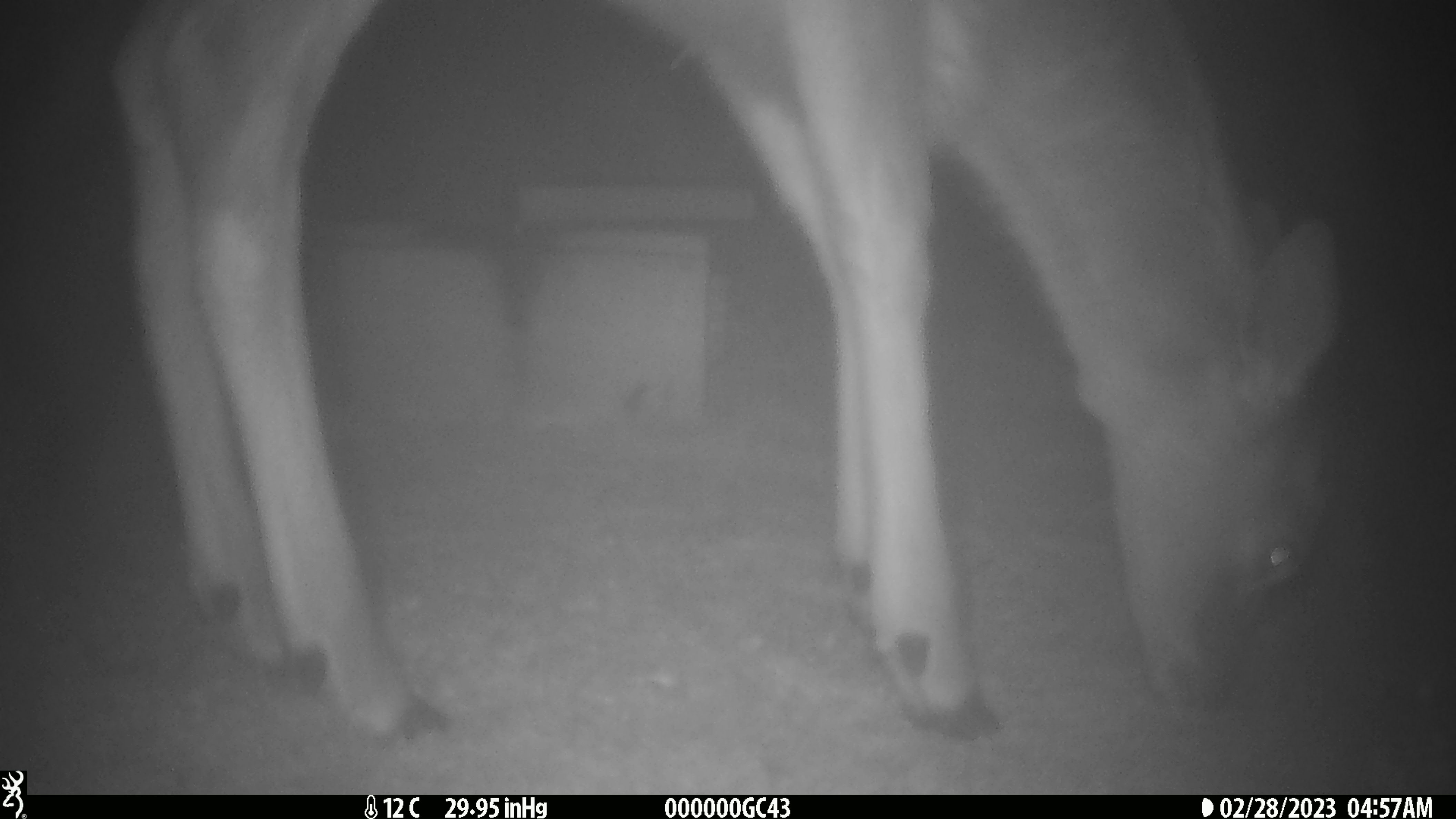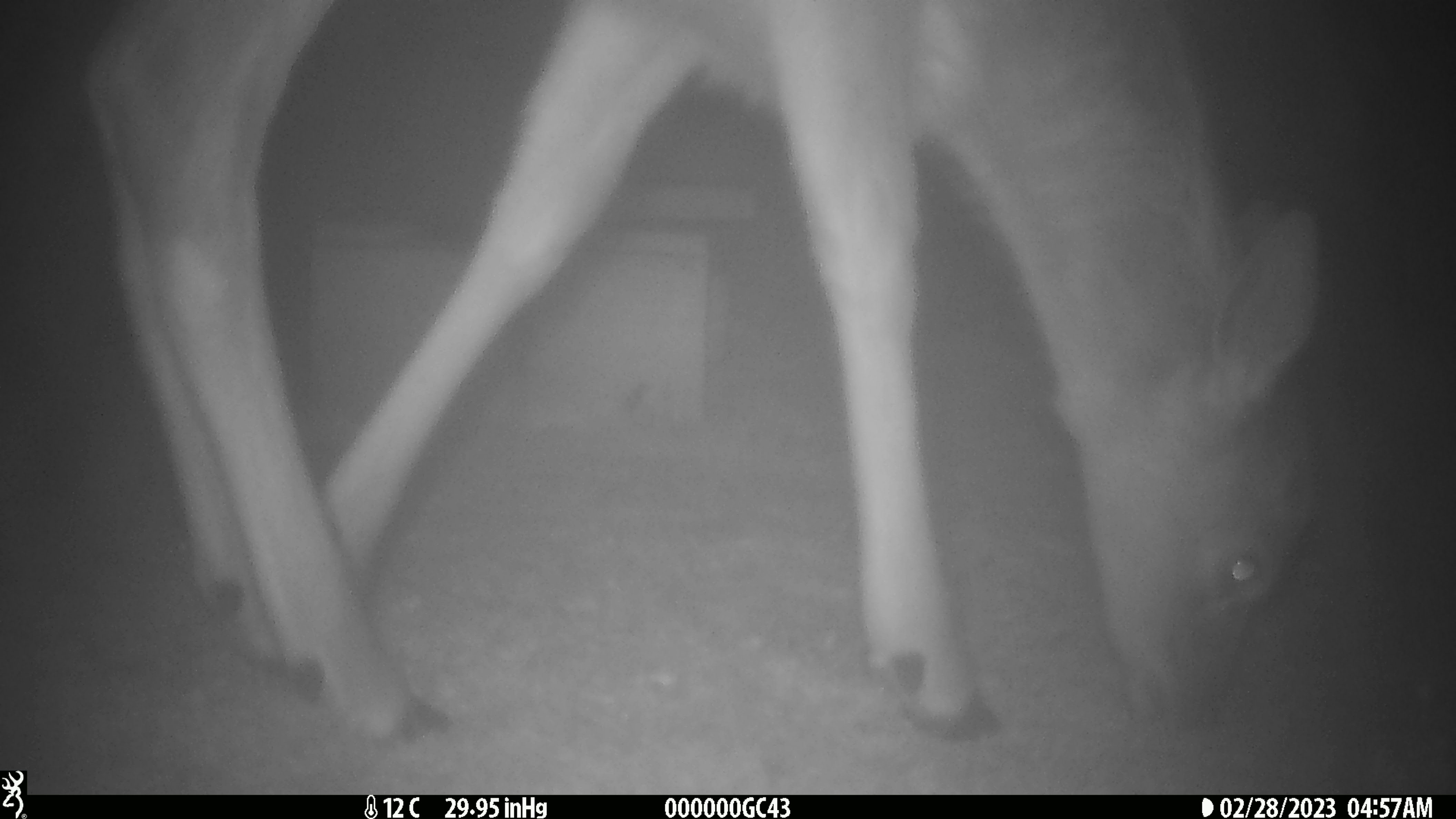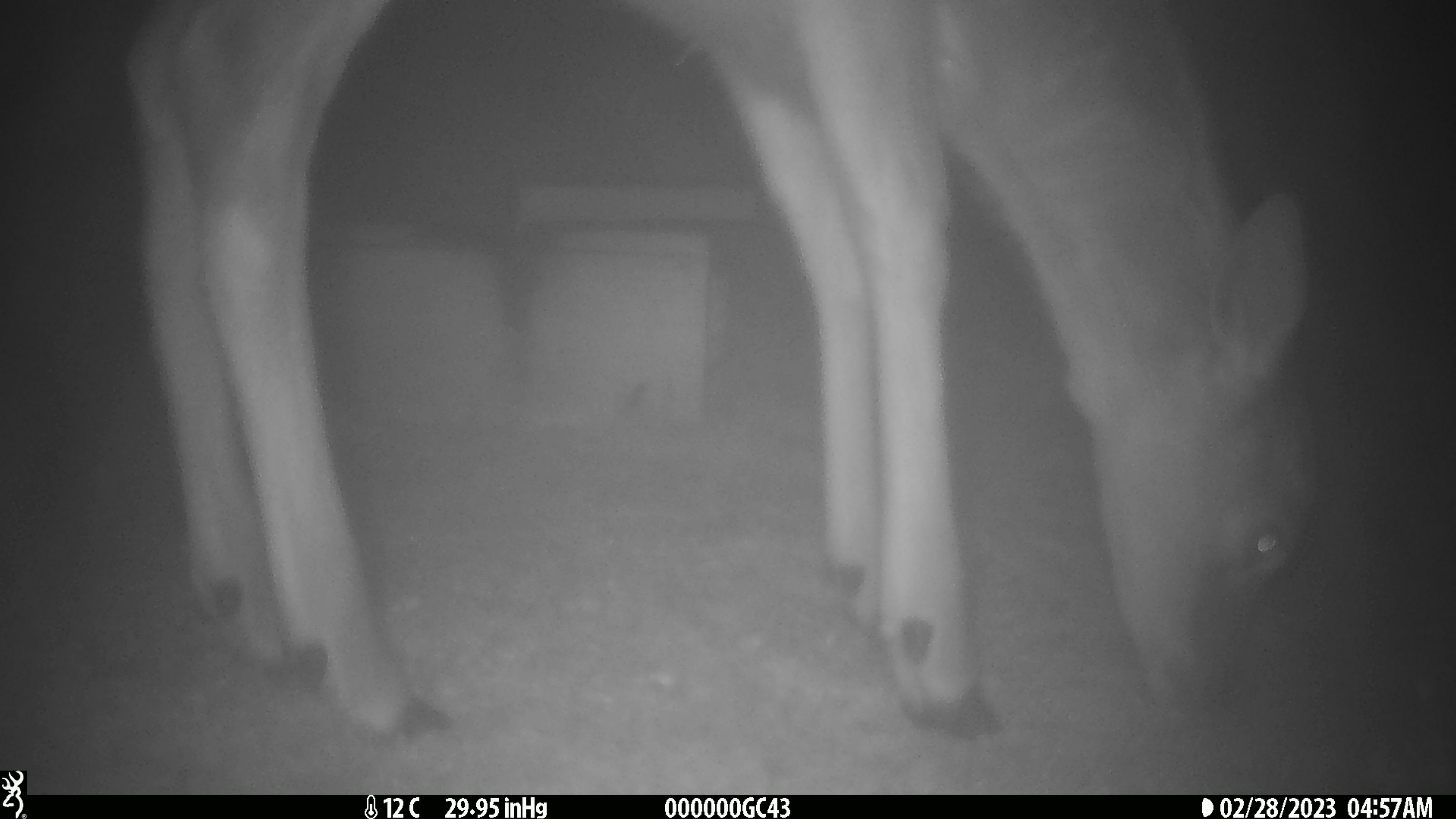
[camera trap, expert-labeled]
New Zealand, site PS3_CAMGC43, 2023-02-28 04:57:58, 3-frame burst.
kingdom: Animalia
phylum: Chordata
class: Mammalia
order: Artiodactyla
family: Cervidae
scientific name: Cervidae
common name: deer